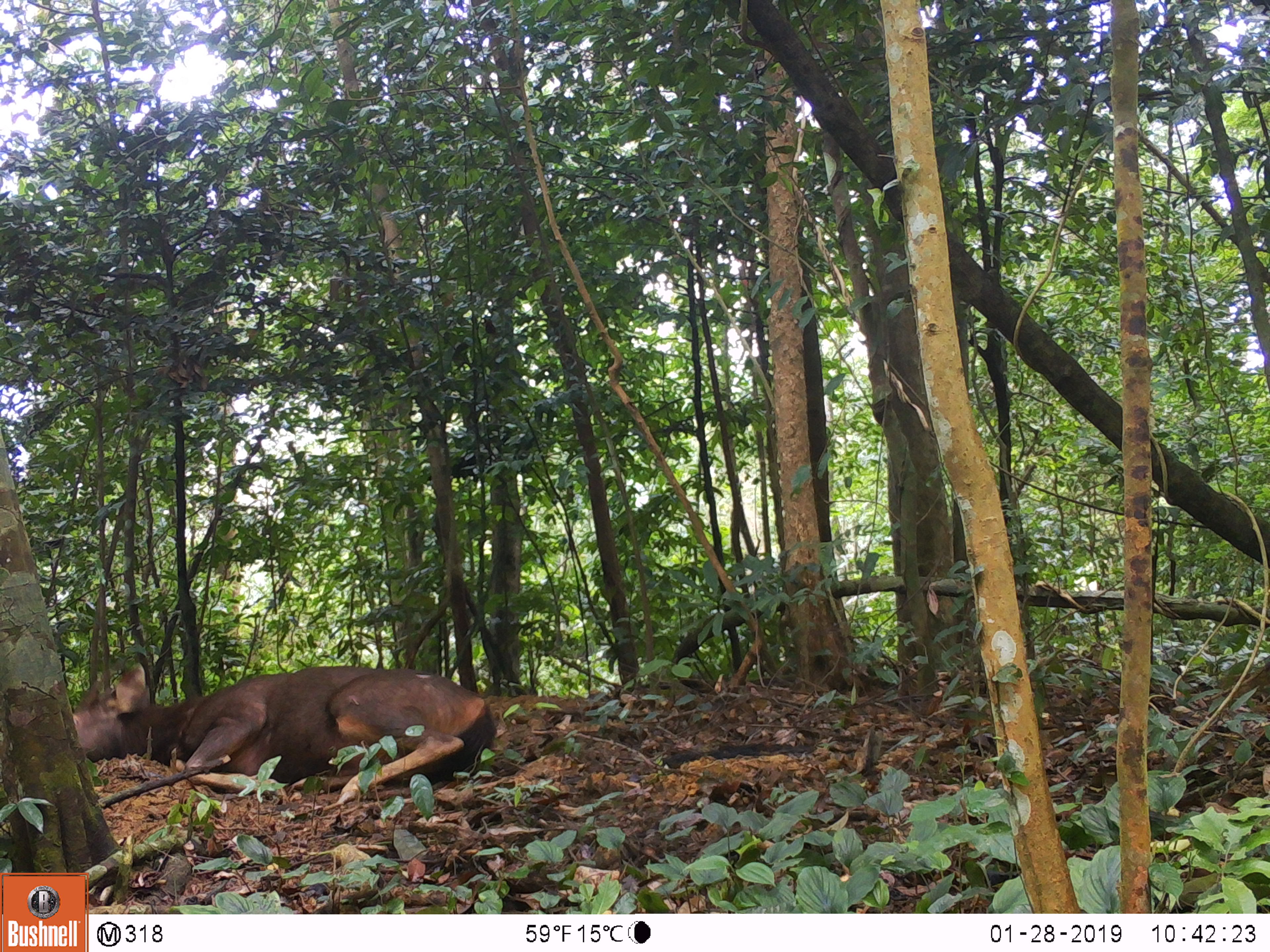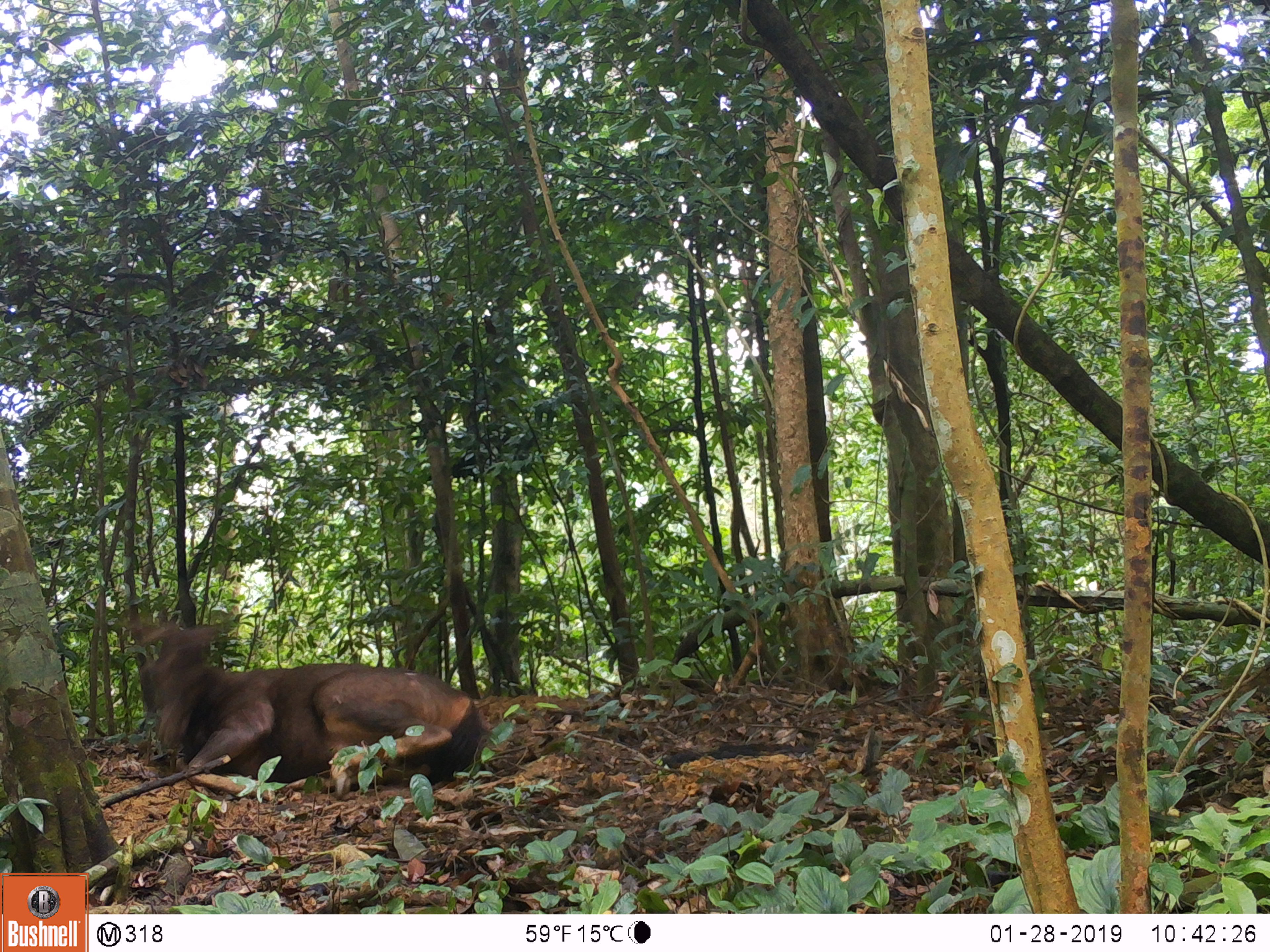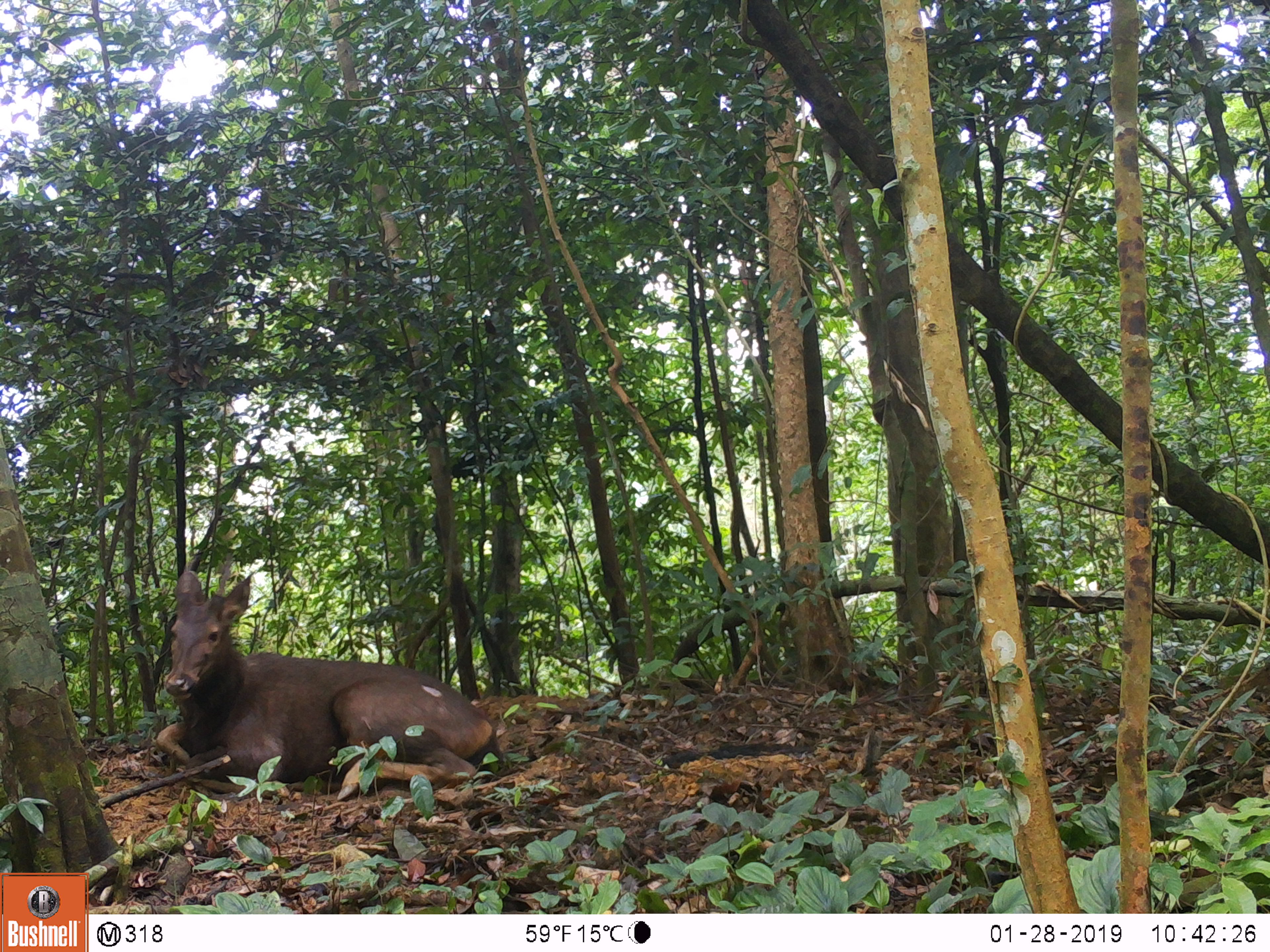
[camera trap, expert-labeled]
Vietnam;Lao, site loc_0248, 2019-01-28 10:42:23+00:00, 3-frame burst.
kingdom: Animalia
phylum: Chordata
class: Mammalia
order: Artiodactyla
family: Cervidae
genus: Rusa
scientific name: Rusa unicolor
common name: sambar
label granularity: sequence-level